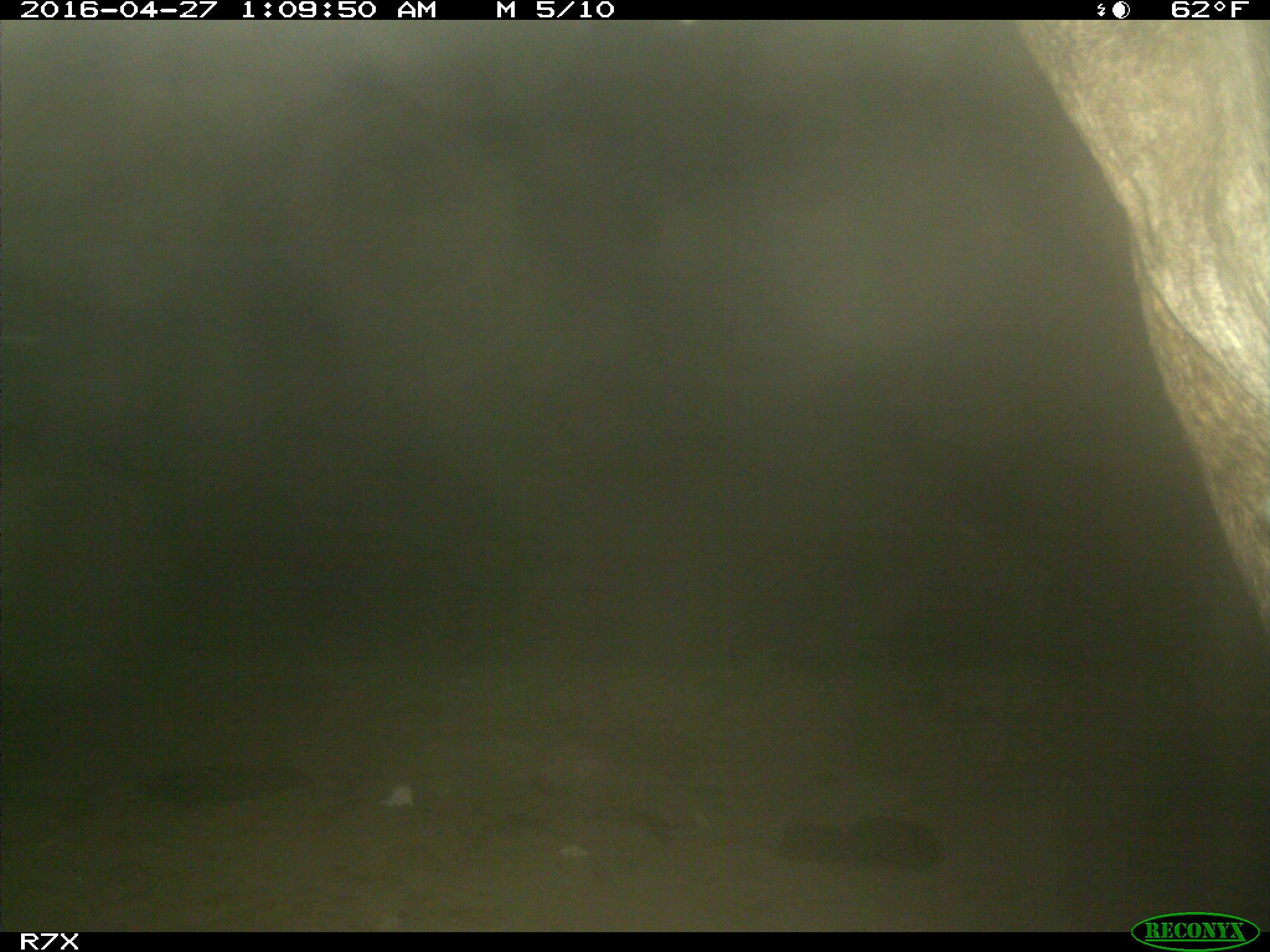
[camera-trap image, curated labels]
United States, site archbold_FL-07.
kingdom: Animalia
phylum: Chordata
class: Mammalia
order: Artiodactyla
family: Bovidae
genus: Bos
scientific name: Bos taurus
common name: domestic cow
Bos taurus (domestic cow).